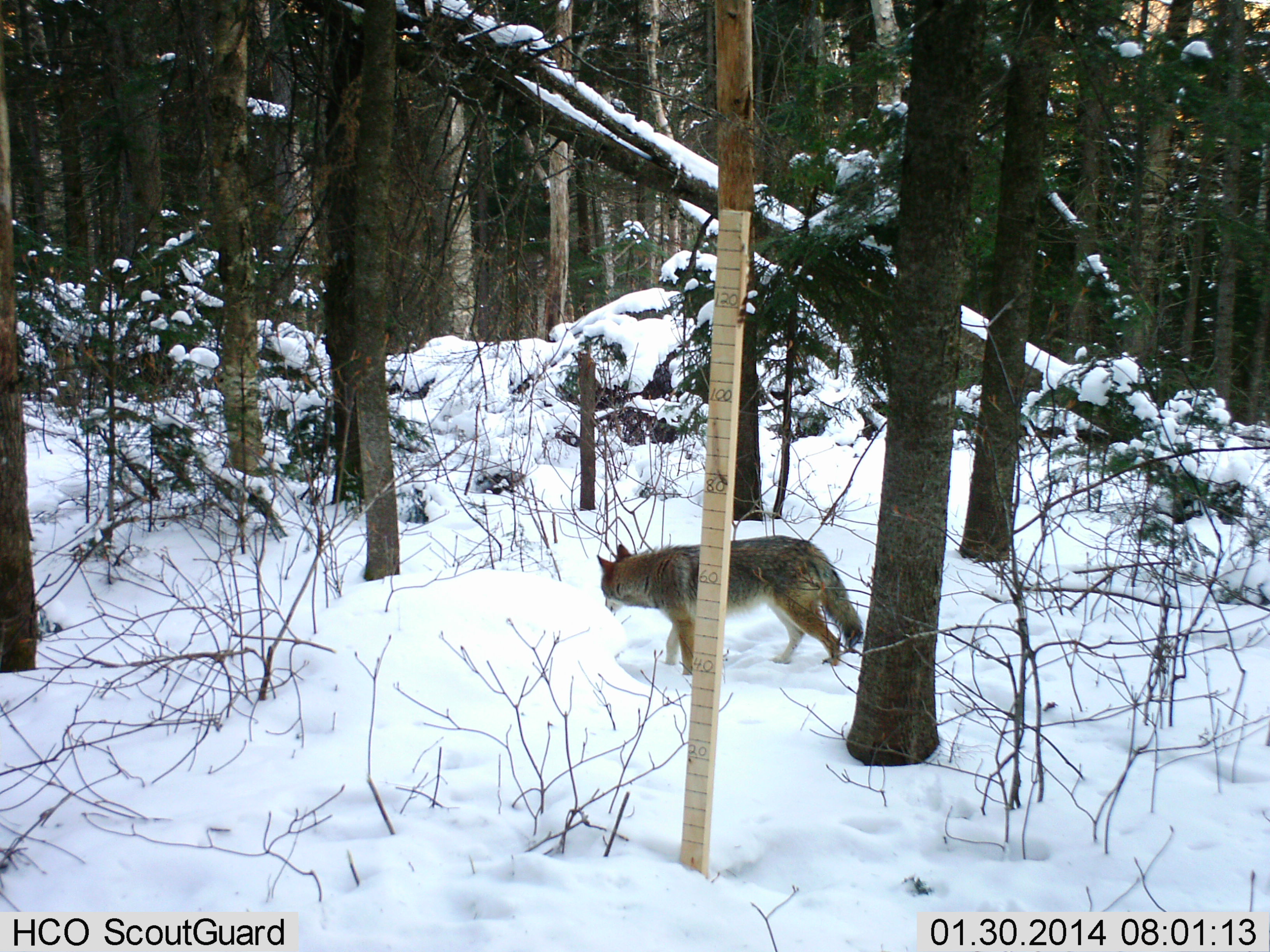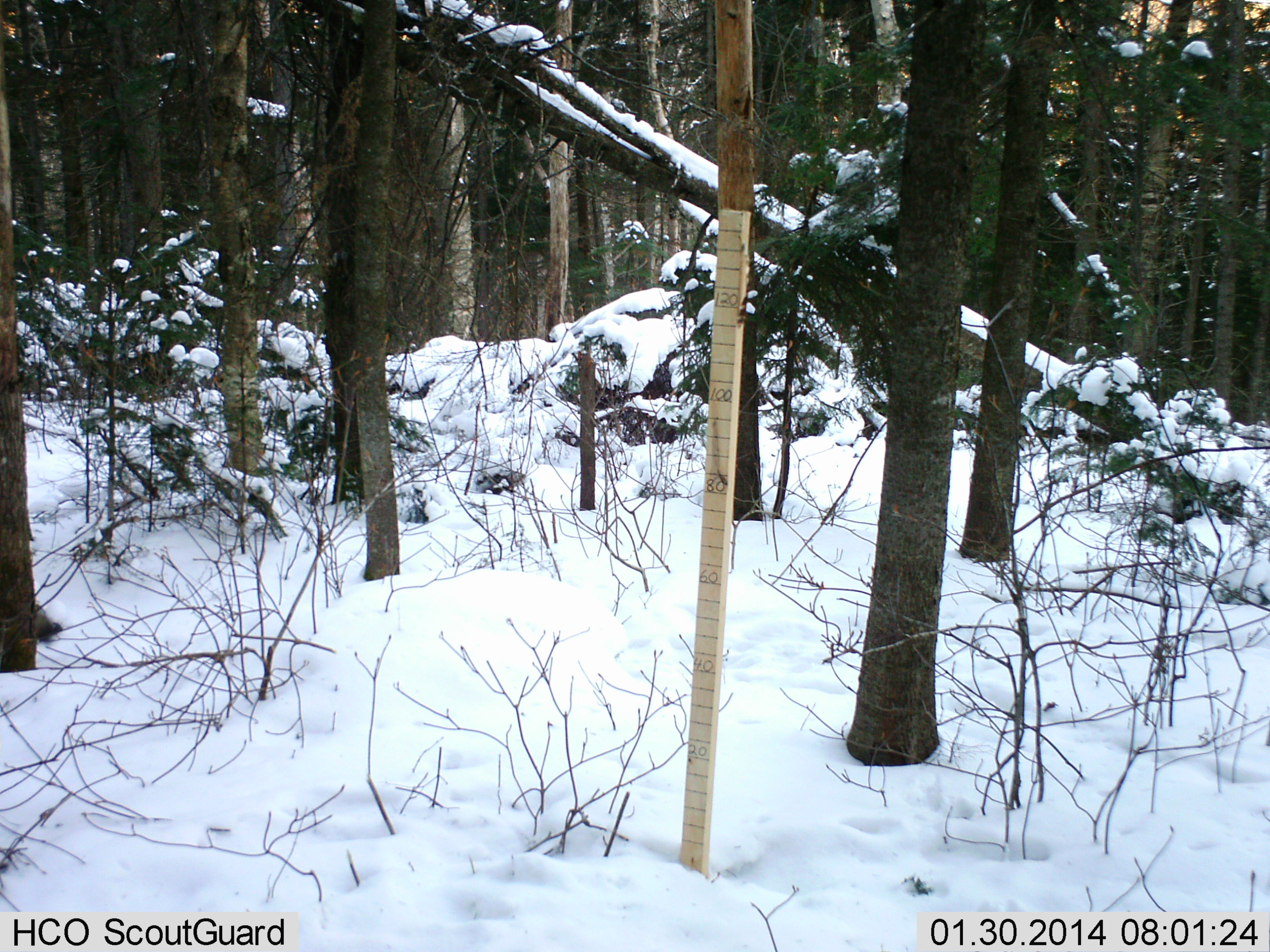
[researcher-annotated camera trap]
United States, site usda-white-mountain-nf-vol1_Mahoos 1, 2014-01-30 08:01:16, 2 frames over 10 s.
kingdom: Animalia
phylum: Chordata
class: Mammalia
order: Carnivora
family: Canidae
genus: Canis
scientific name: Canis latrans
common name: coyote